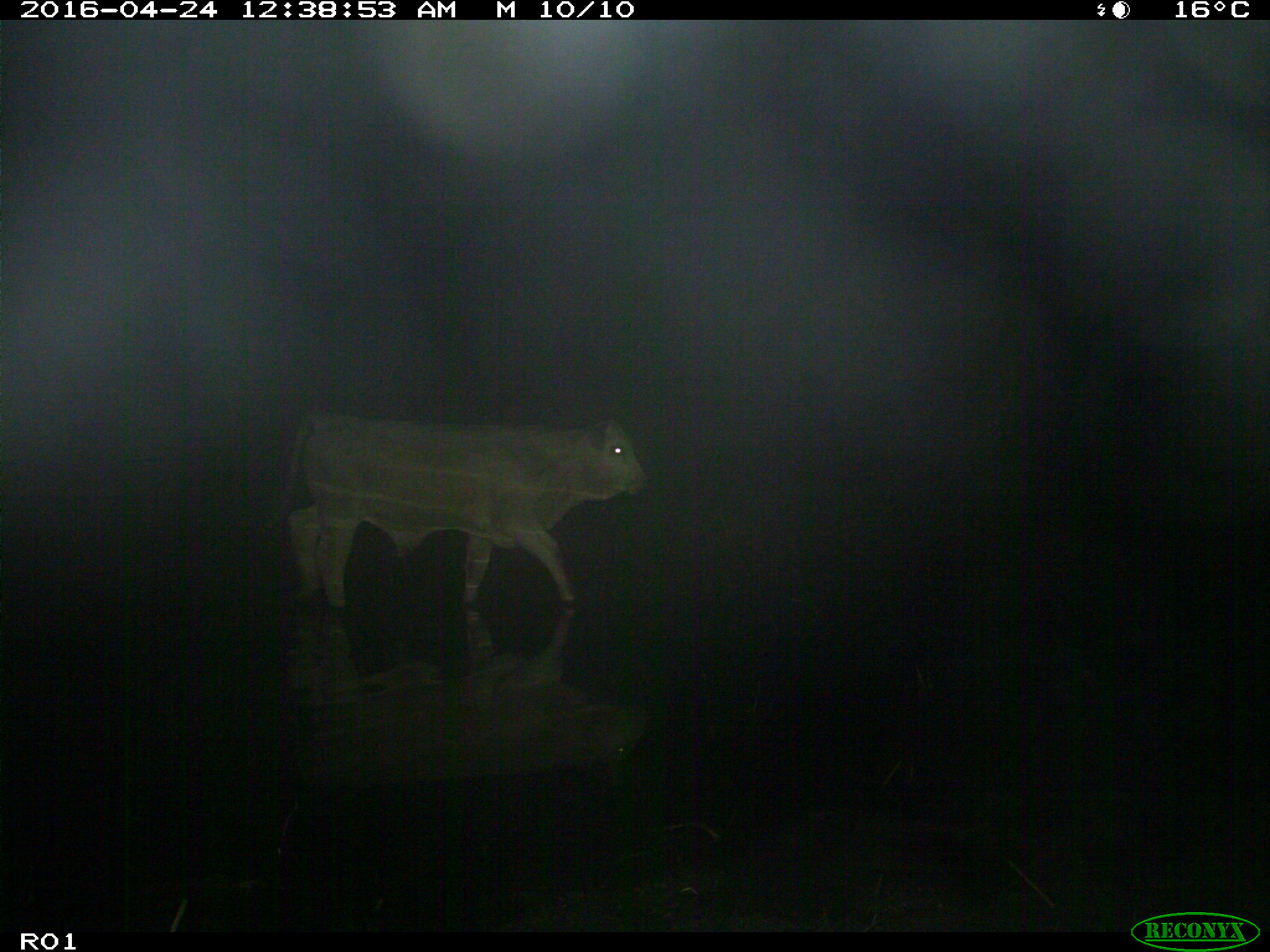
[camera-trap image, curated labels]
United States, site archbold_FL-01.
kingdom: Animalia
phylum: Chordata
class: Mammalia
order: Artiodactyla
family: Bovidae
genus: Bos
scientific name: Bos taurus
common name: domestic cow